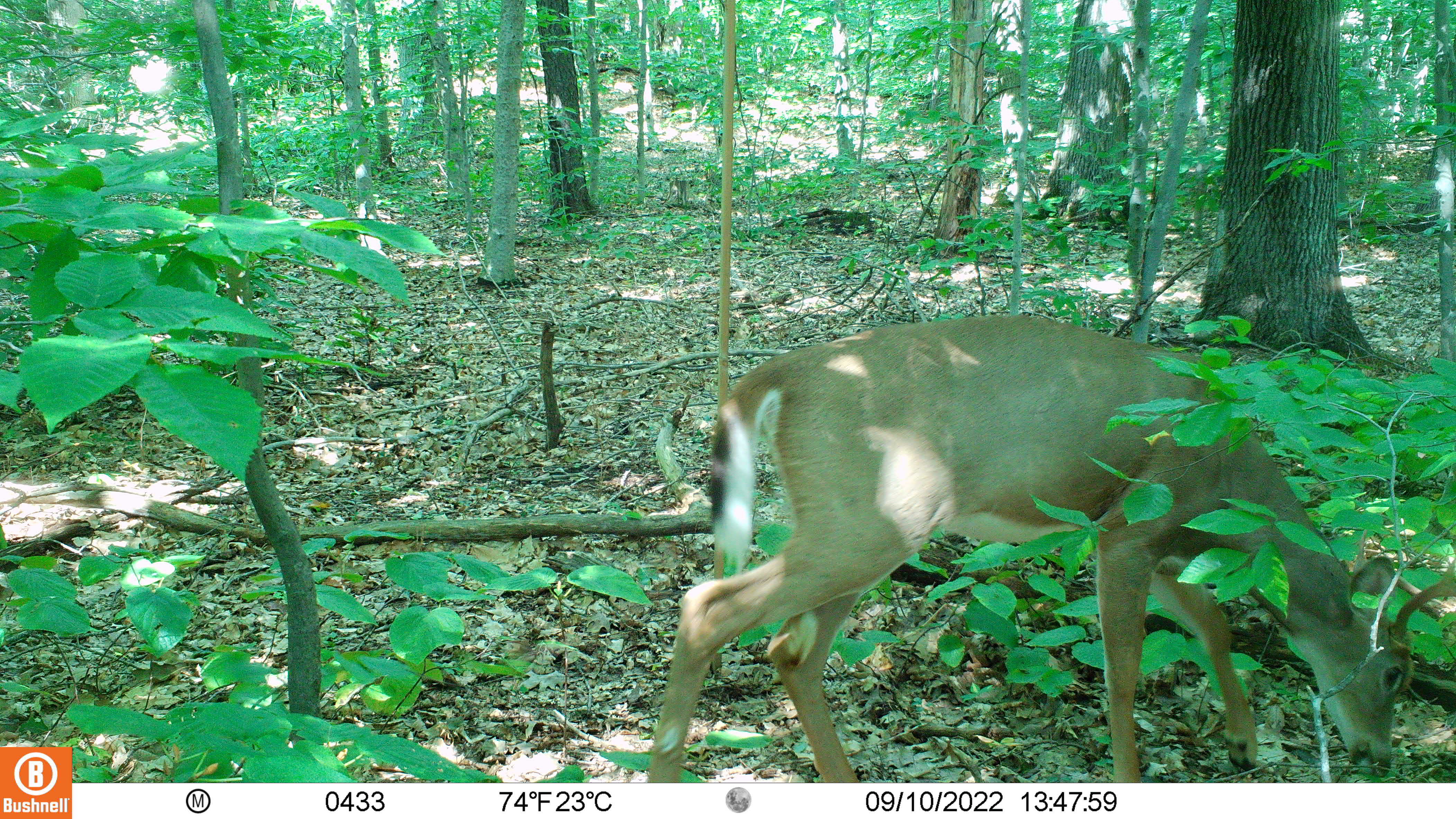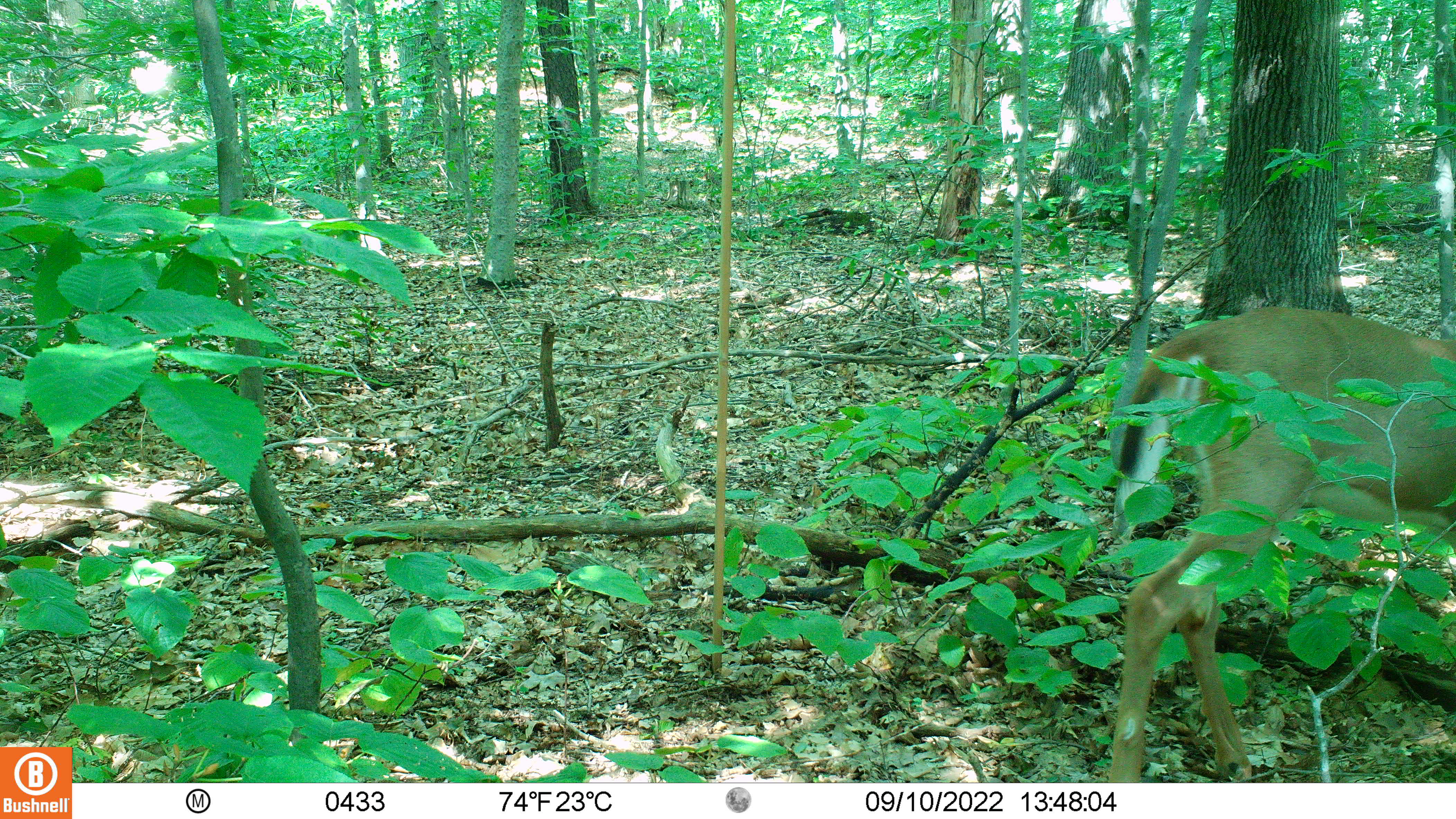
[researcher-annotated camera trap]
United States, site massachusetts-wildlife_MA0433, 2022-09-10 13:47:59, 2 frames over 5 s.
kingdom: Animalia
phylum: Chordata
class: Mammalia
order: Artiodactyla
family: Cervidae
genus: Odocoileus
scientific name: Odocoileus virginianus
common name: white-tailed deer